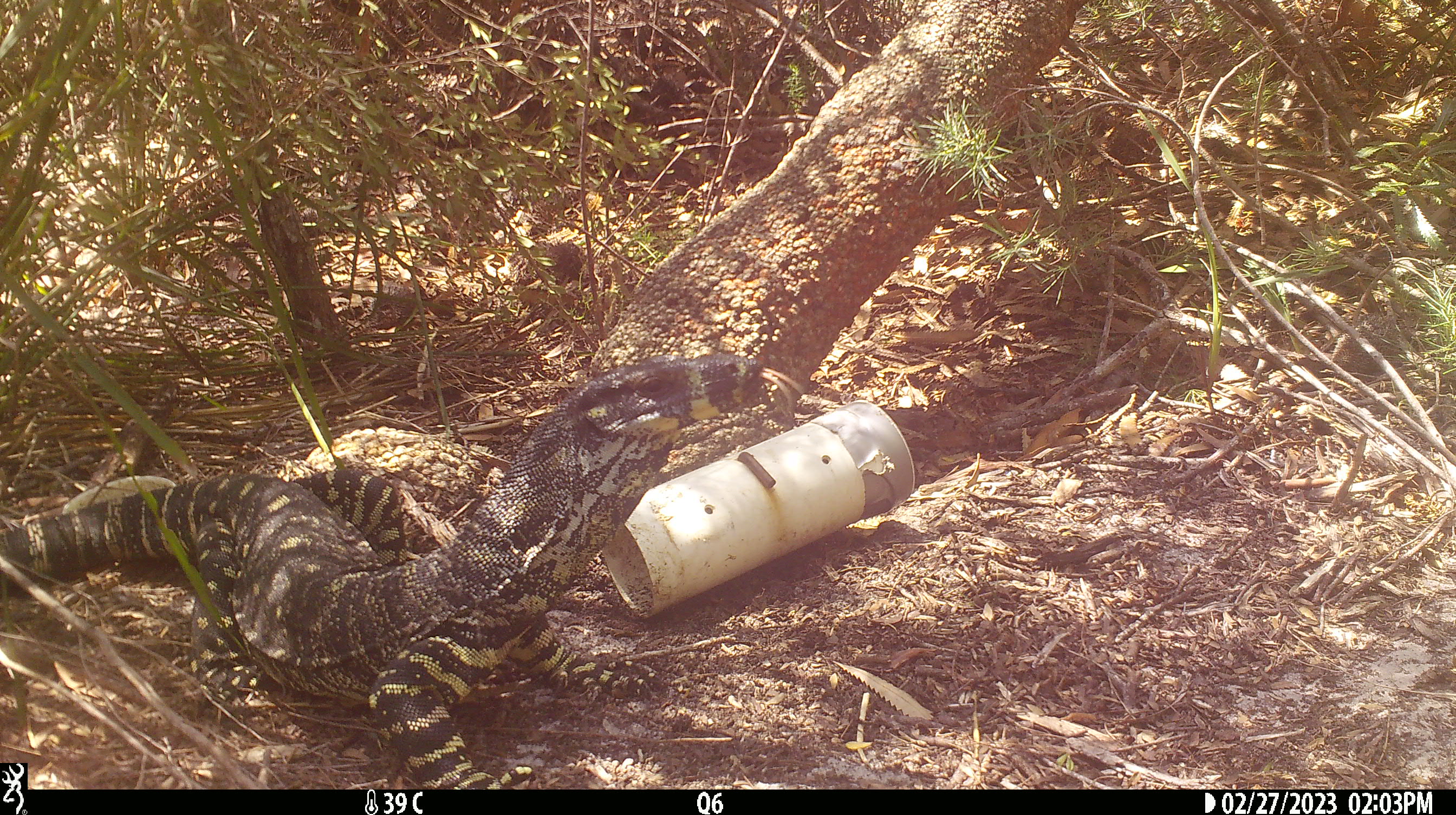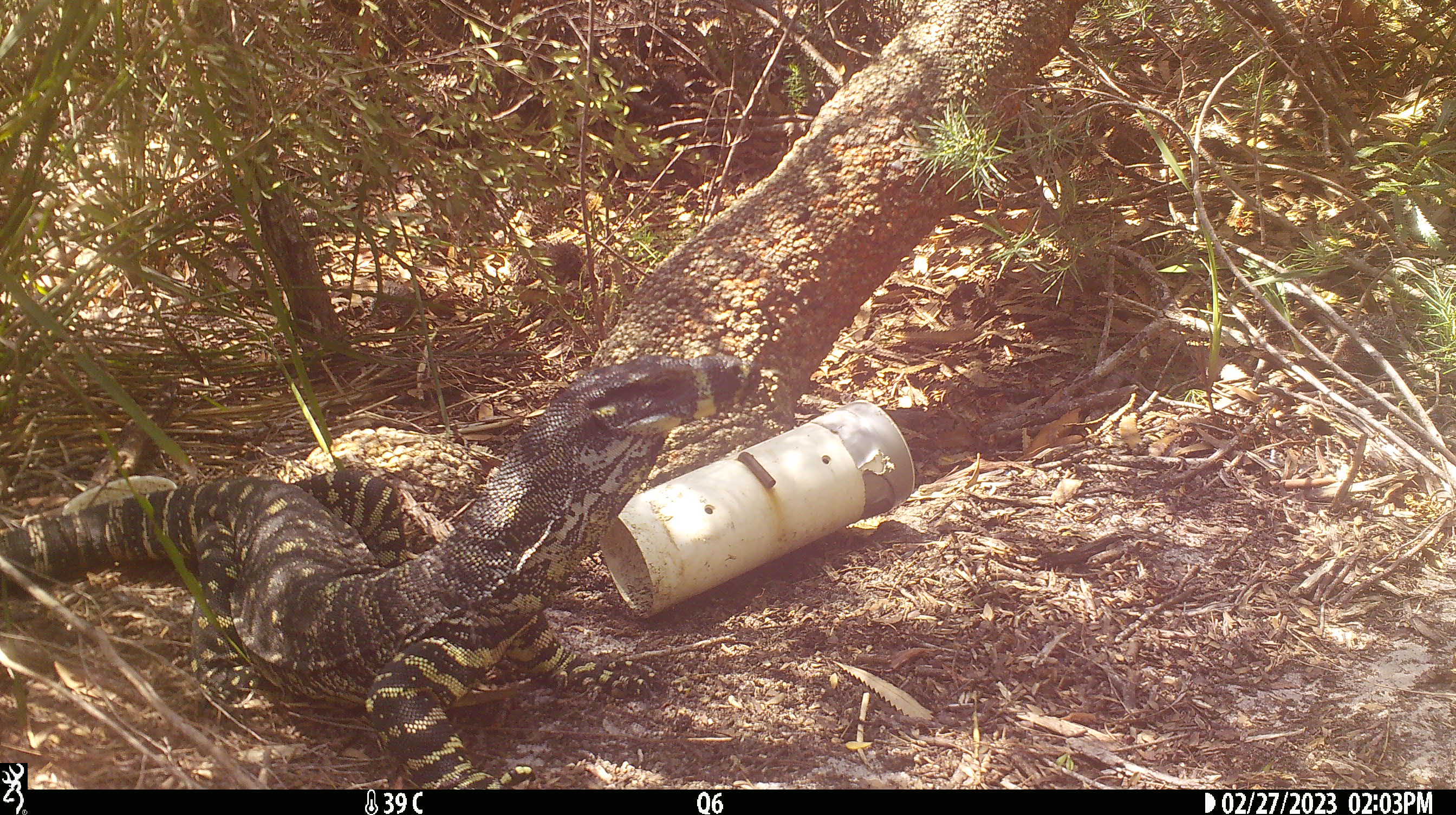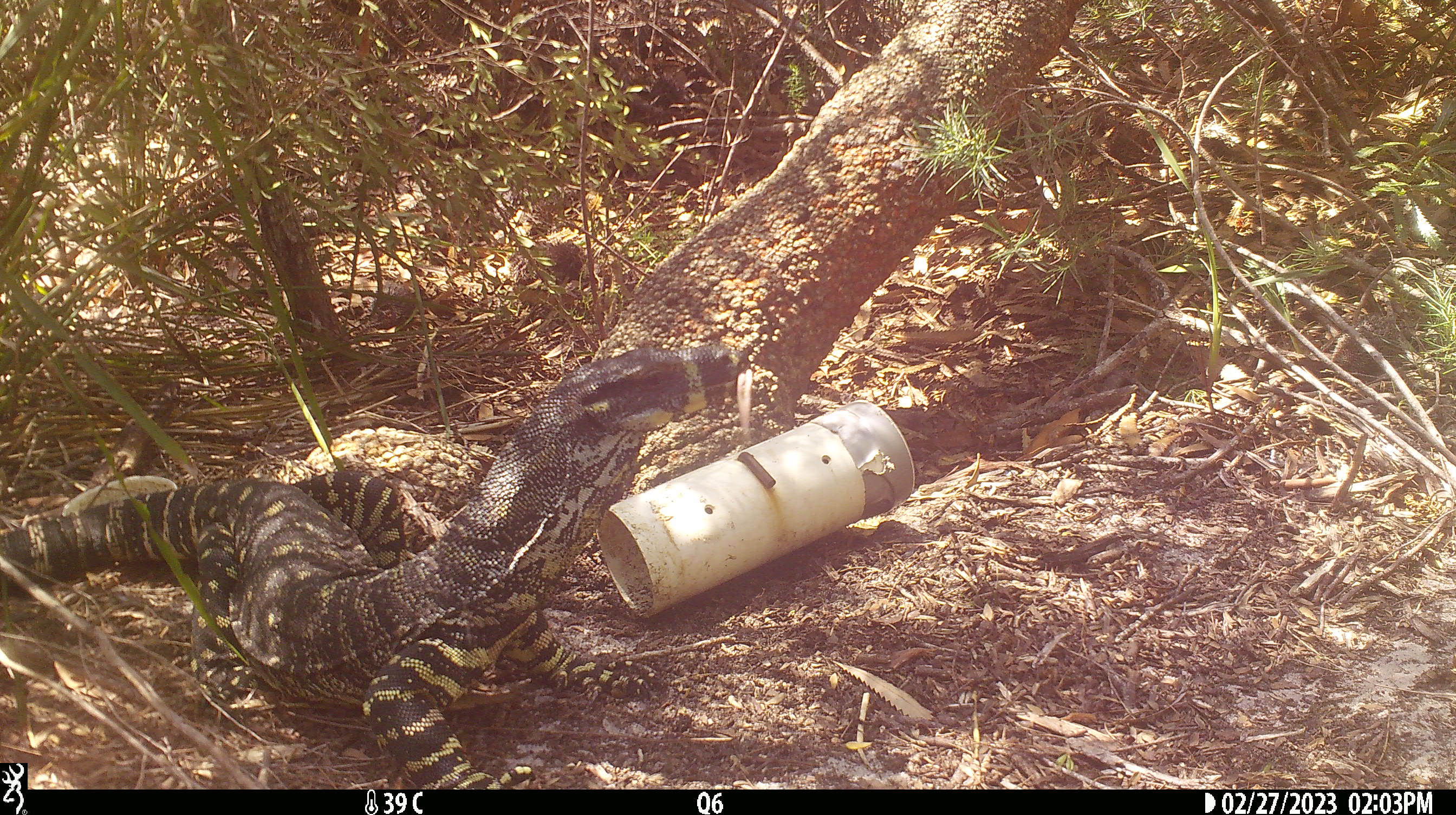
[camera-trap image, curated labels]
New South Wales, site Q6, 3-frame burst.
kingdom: Animalia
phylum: Chordata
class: Reptilia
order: Squamata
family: Varanidae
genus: Varanus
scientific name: Varanus varius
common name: lace monitor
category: goanna